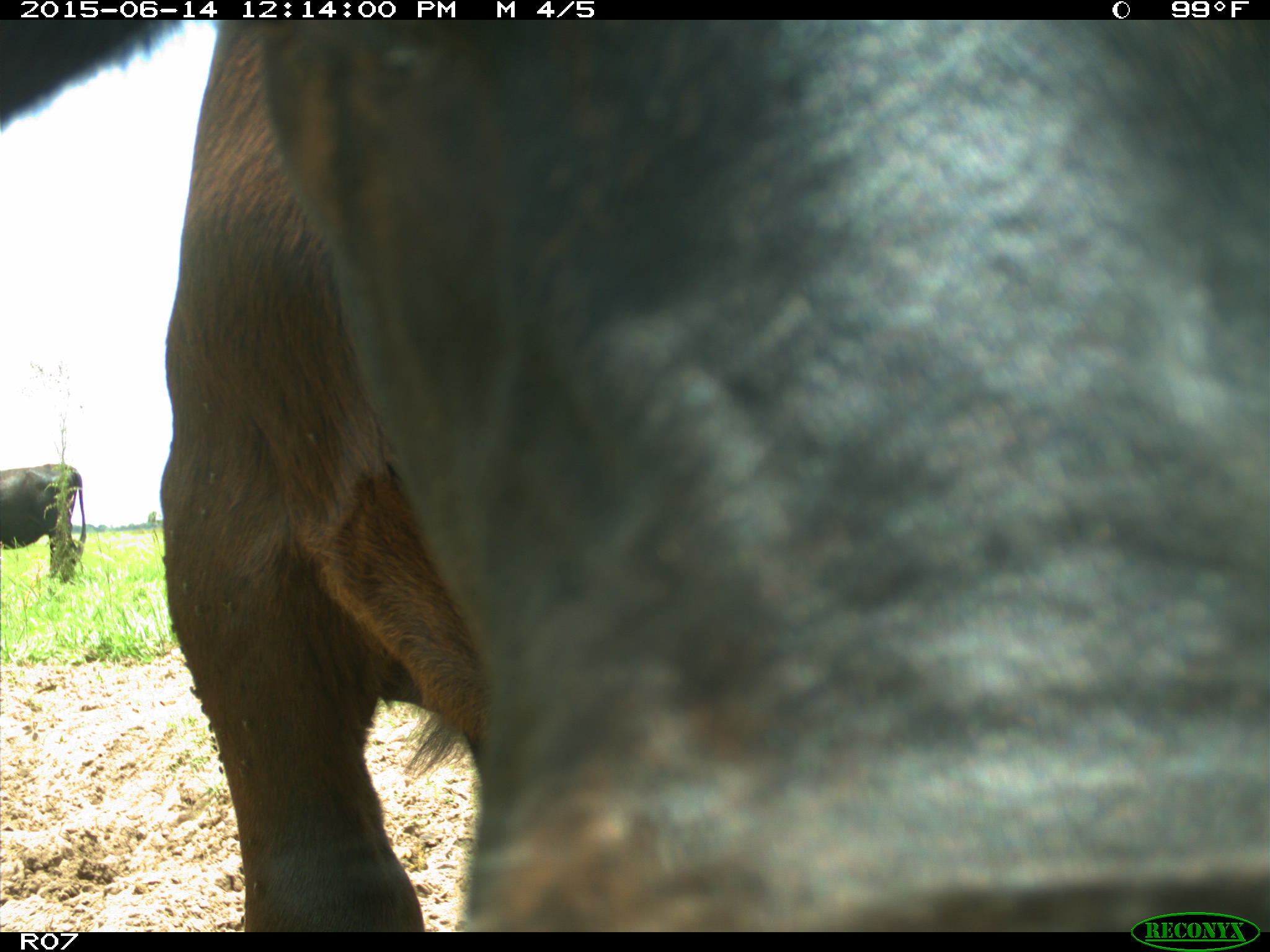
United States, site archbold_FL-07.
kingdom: Animalia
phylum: Chordata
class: Mammalia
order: Artiodactyla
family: Bovidae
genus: Bos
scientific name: Bos taurus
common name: domestic cow